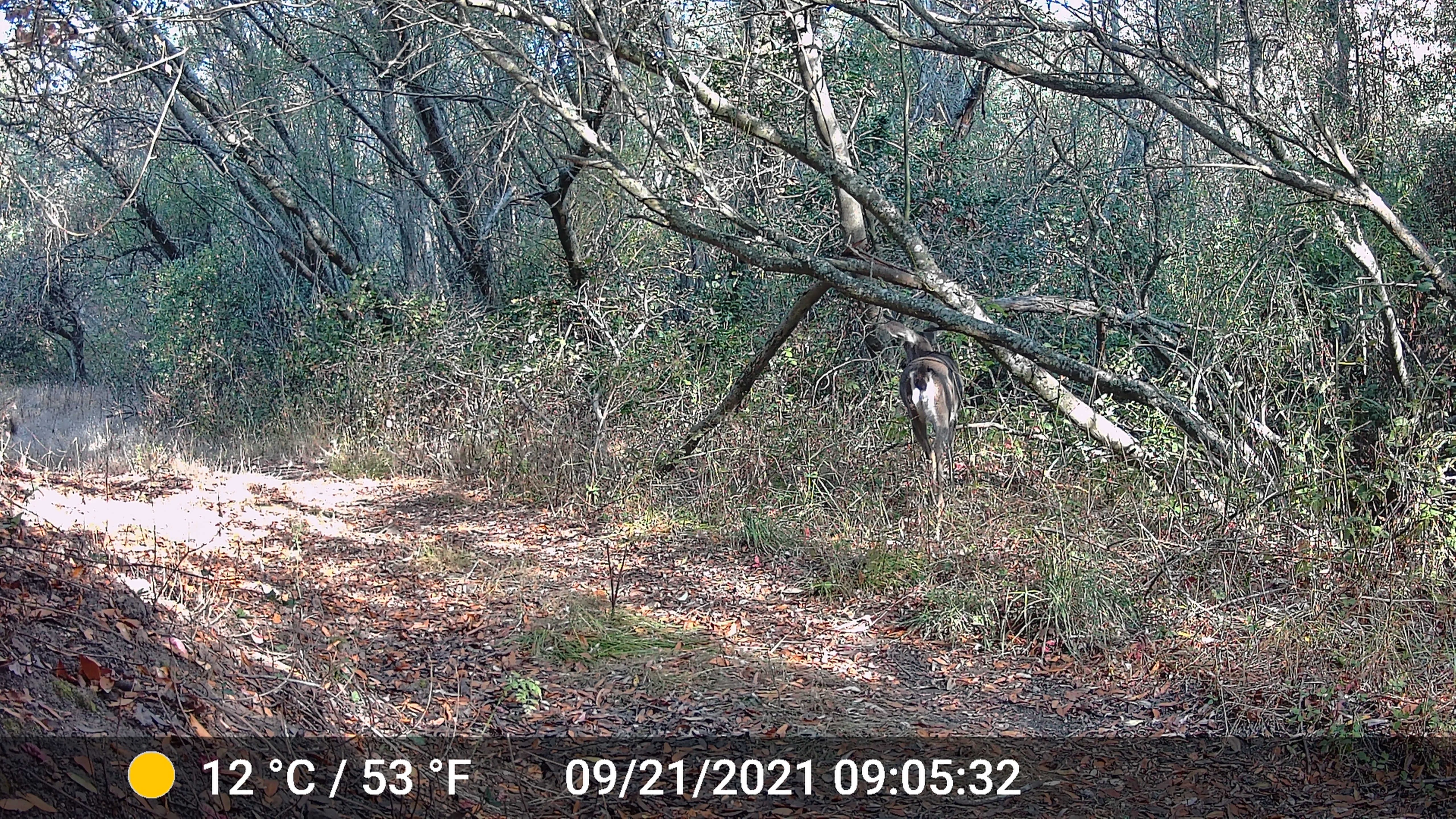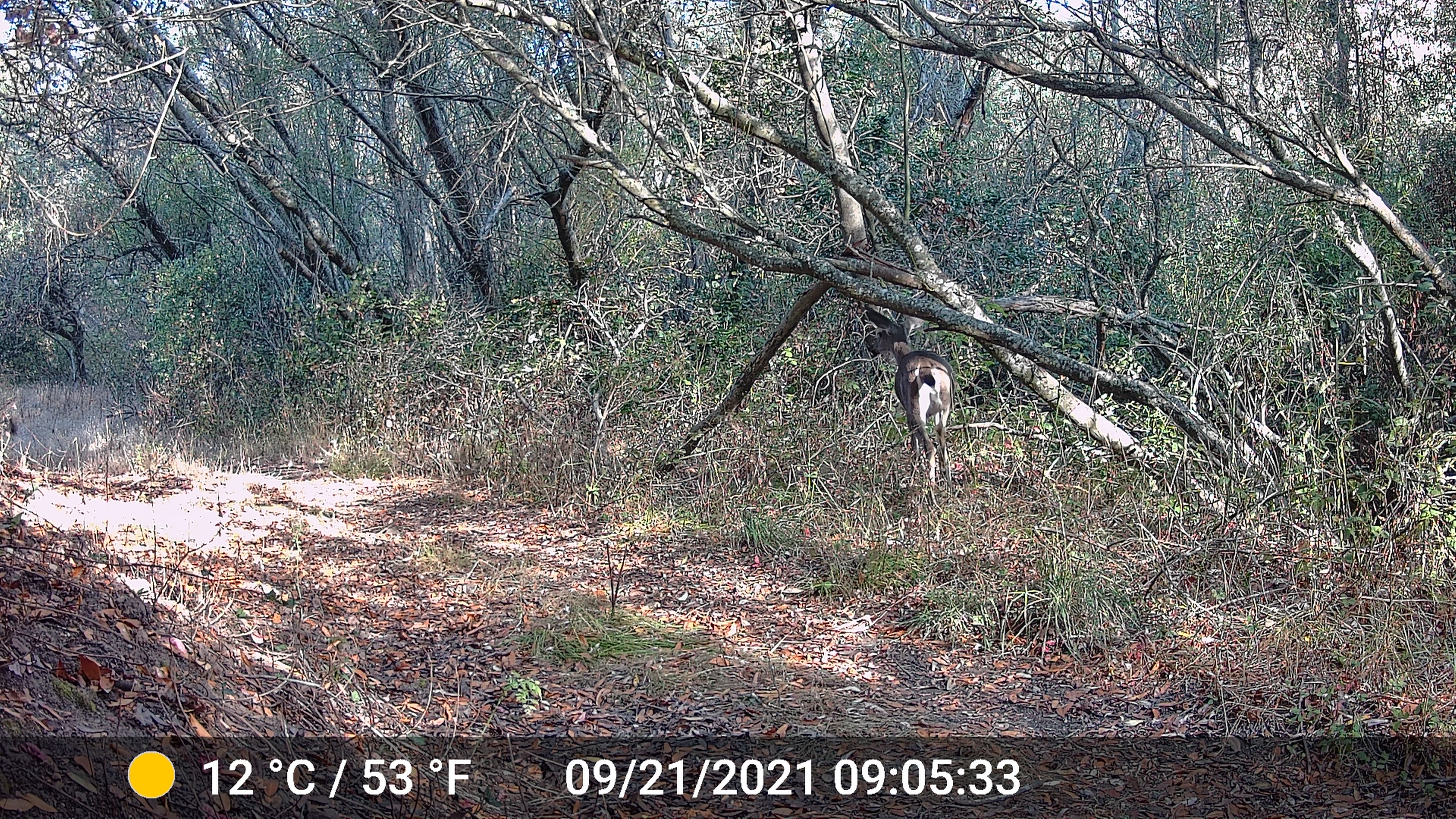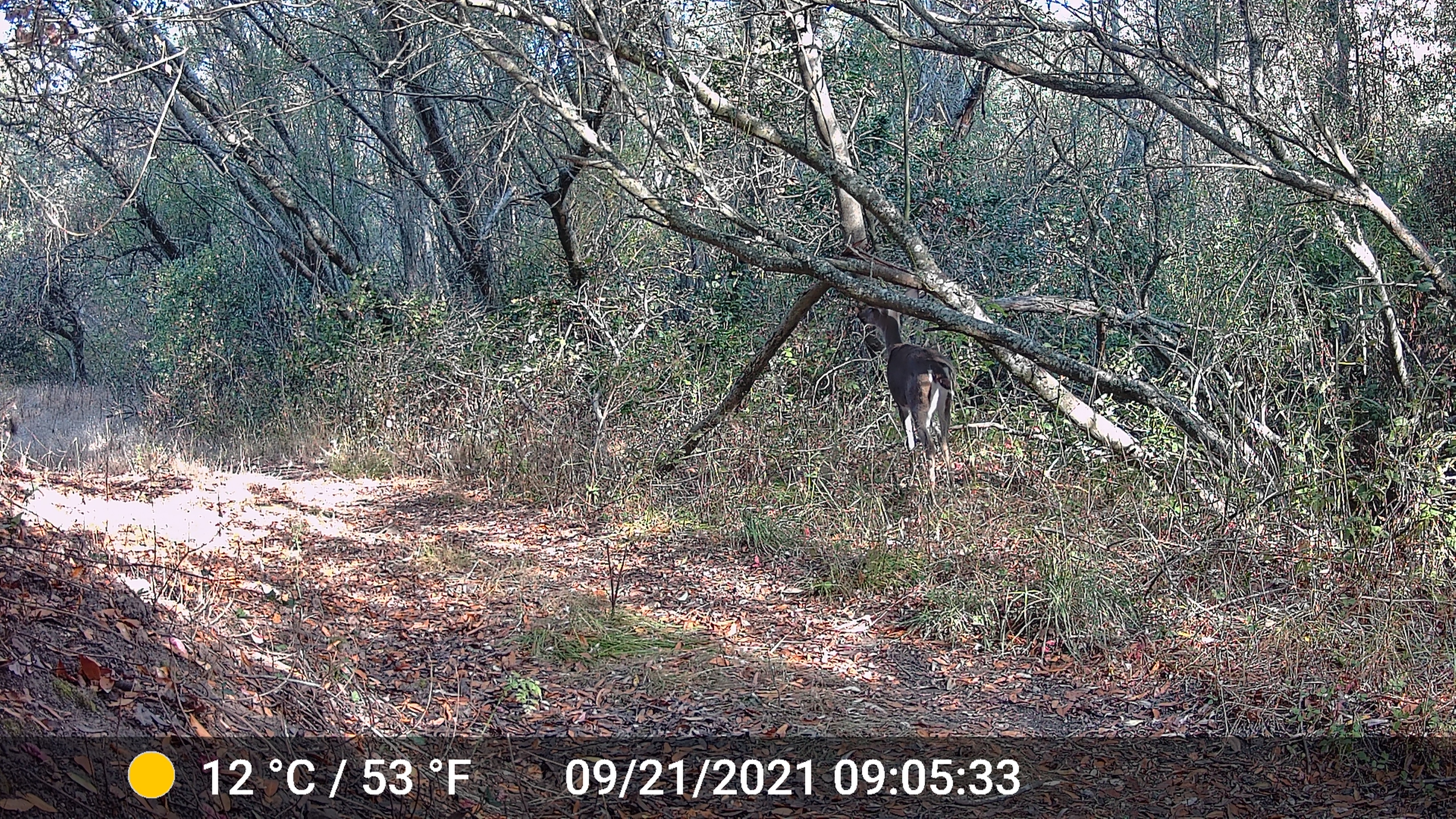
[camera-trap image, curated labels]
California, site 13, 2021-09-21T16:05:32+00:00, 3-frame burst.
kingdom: Animalia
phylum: Chordata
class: Mammalia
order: Artiodactyla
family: Cervidae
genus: Odocoileus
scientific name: Odocoileus hemionus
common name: mule deer